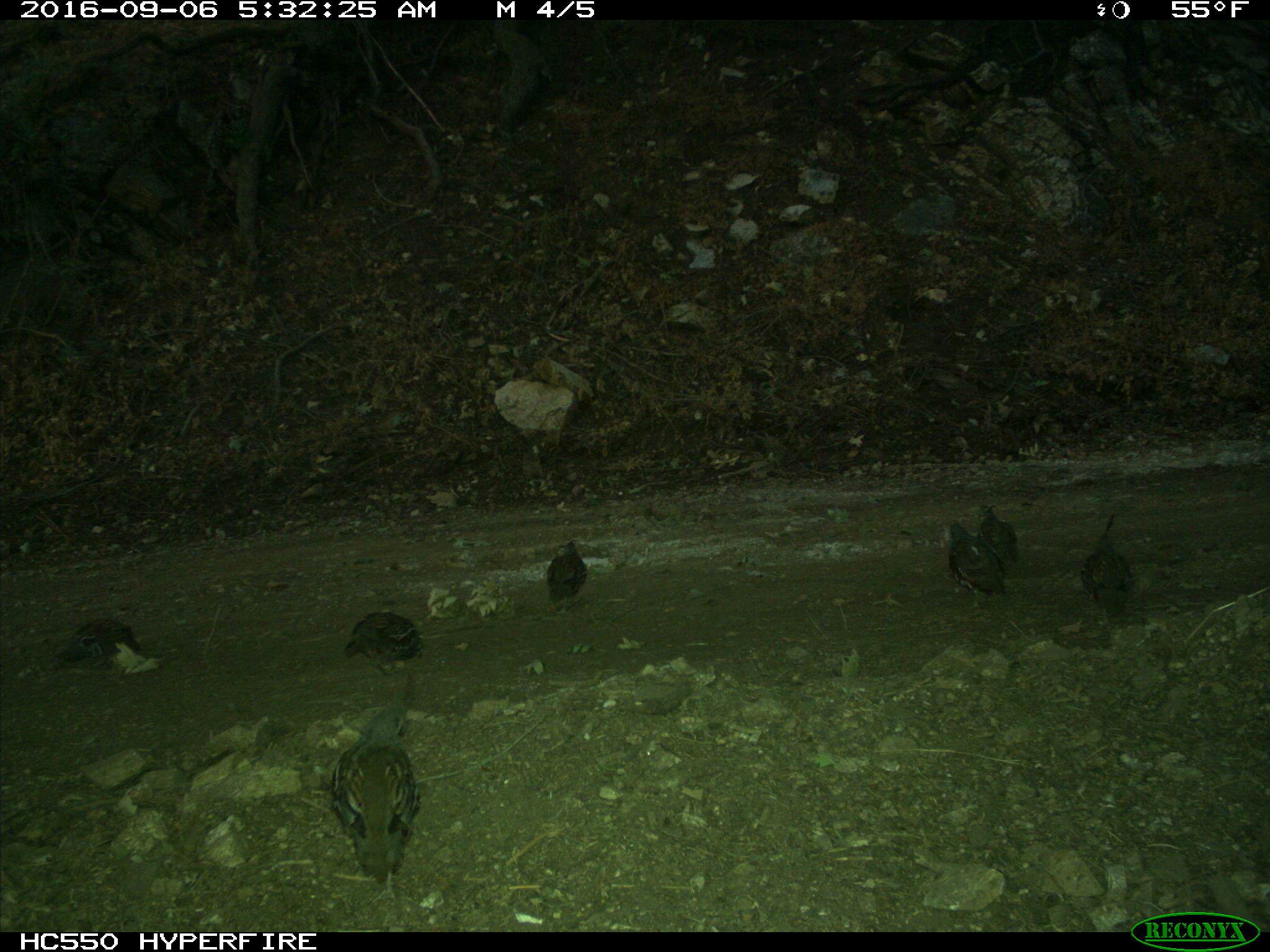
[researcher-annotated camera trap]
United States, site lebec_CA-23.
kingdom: Animalia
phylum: Chordata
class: Aves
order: Galliformes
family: Odontophoridae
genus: Callipepla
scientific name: Callipepla californica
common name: california quail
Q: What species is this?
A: Callipepla californica (california quail).